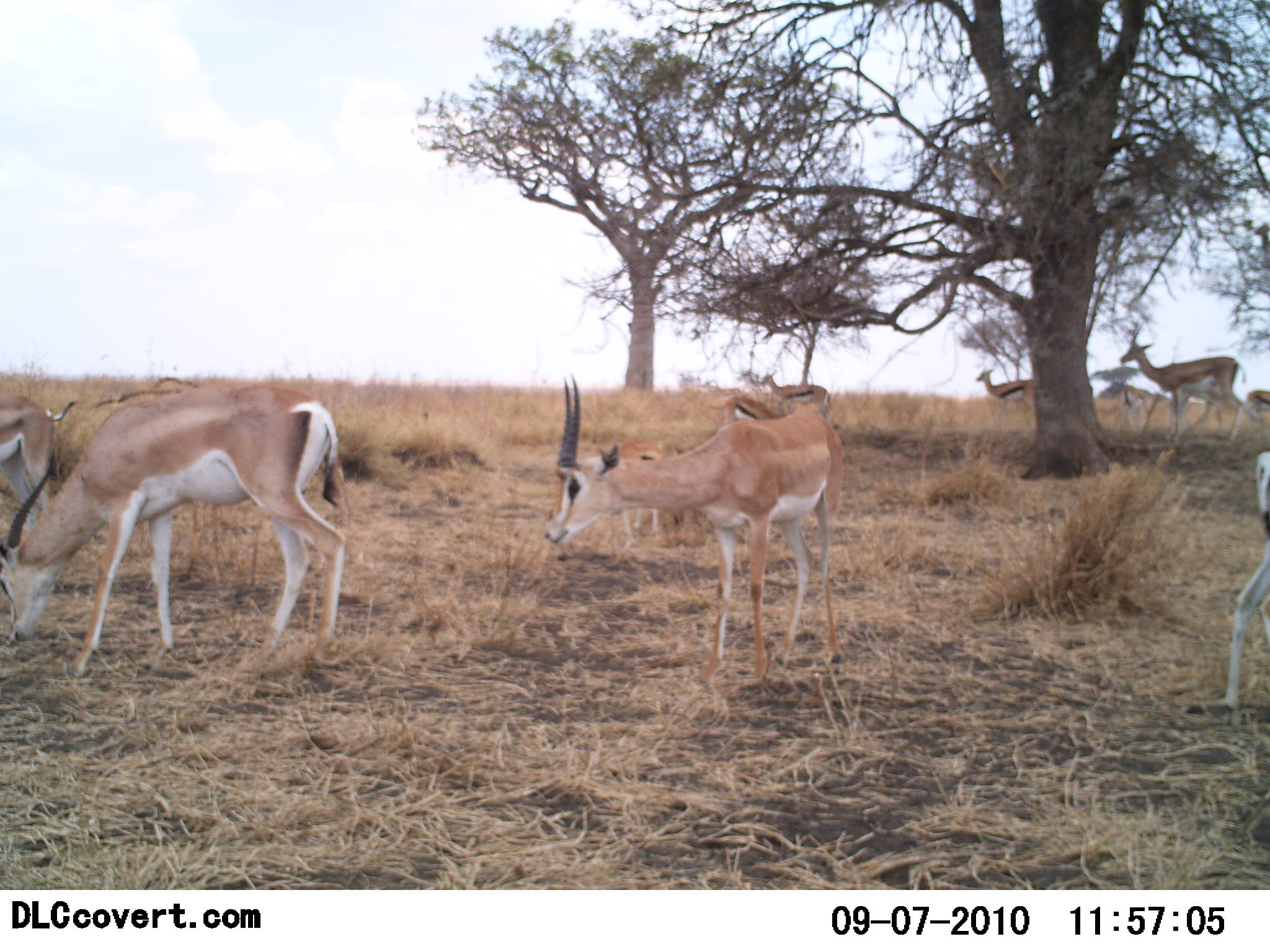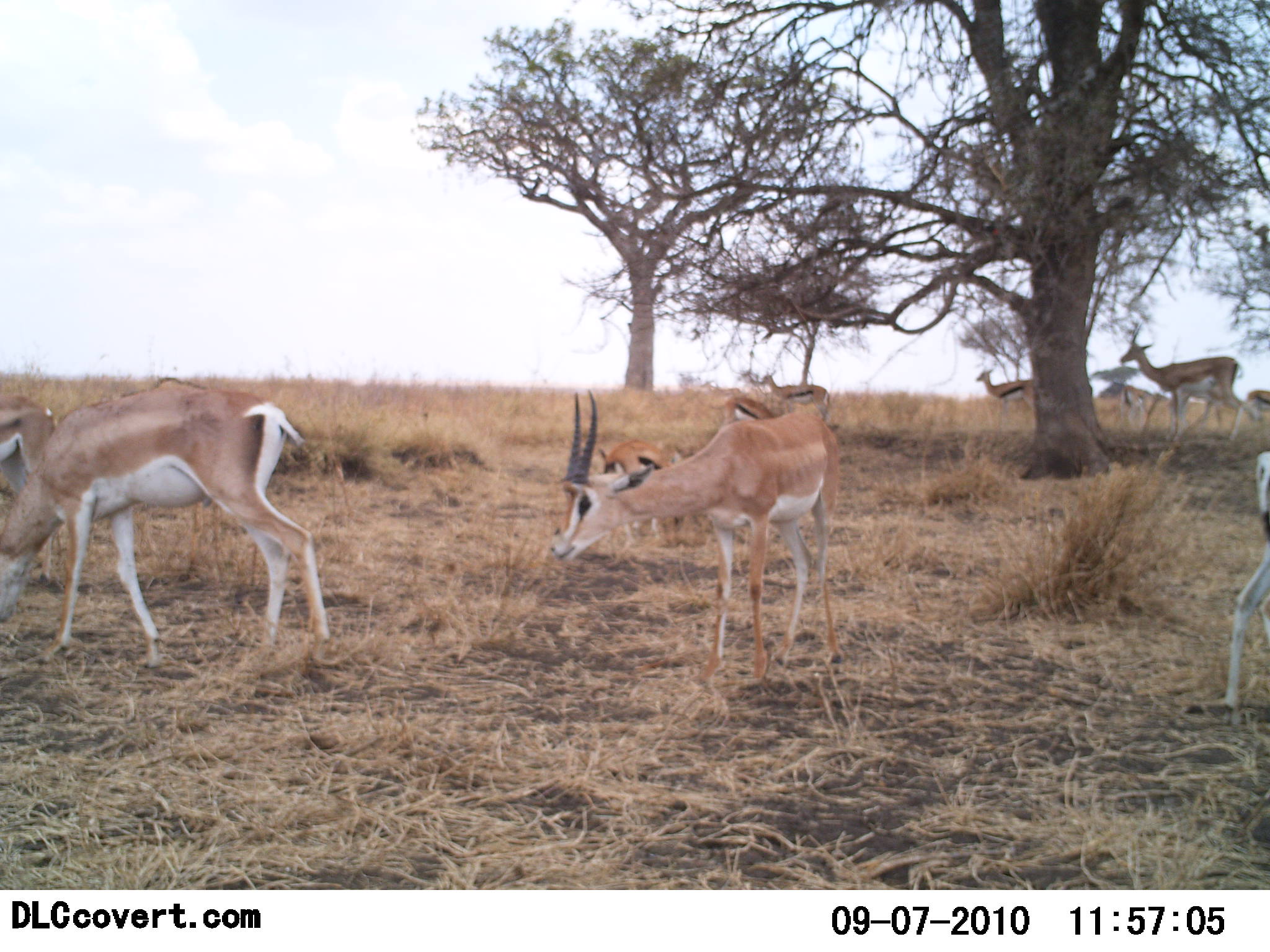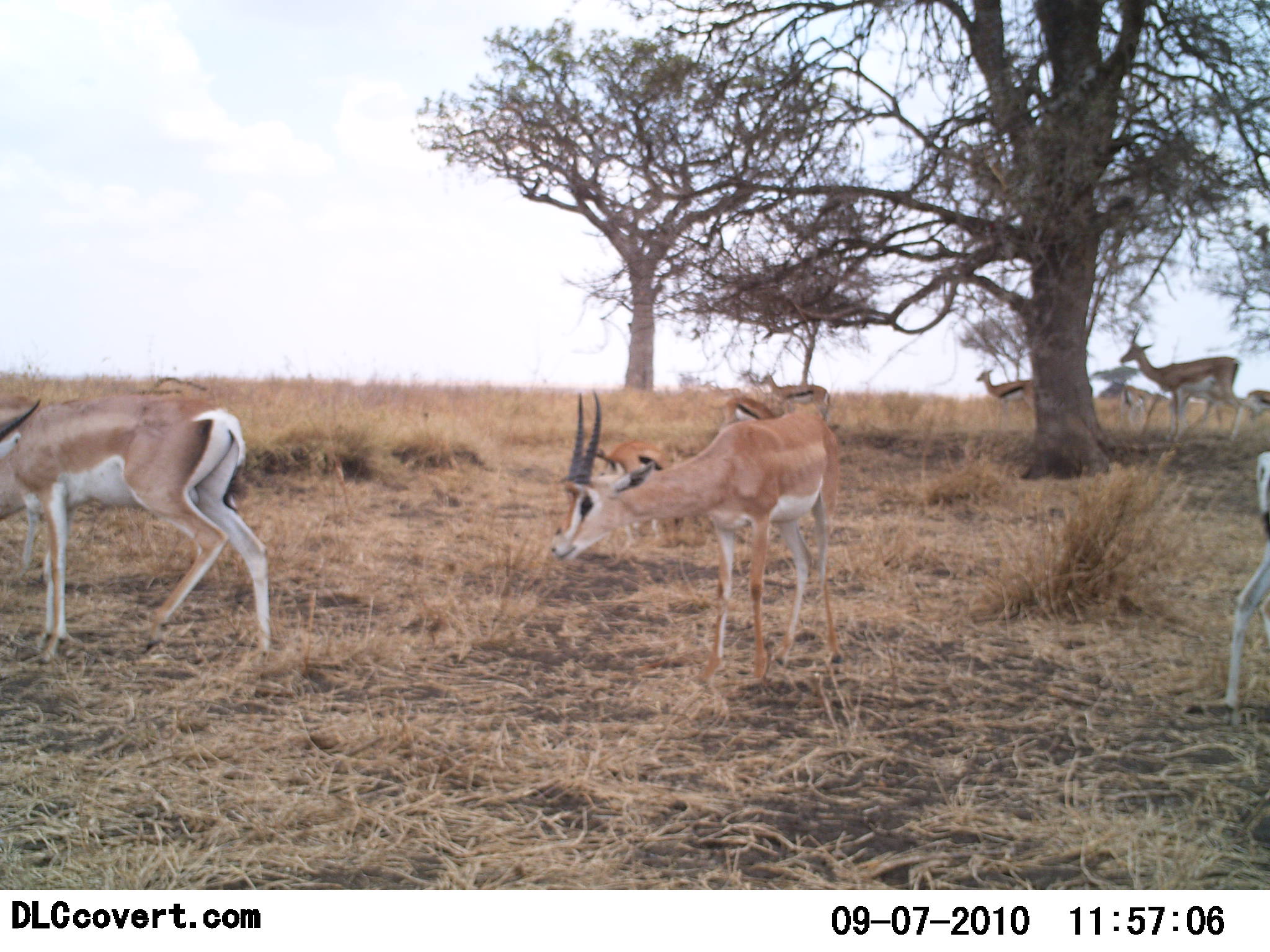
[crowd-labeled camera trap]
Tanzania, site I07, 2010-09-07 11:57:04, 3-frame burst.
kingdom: Animalia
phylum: Chordata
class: Mammalia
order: Artiodactyla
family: Bovidae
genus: Nanger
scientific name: Nanger granti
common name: grant's gazelle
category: gazellegrants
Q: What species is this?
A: Gazellegrants (grant's gazelle) (Nanger granti).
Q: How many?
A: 5.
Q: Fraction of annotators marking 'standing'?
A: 77%.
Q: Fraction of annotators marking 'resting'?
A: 4%.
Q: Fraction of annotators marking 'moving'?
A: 35%.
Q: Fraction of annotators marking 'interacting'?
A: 8%.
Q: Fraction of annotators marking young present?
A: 8%.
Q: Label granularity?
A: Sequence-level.